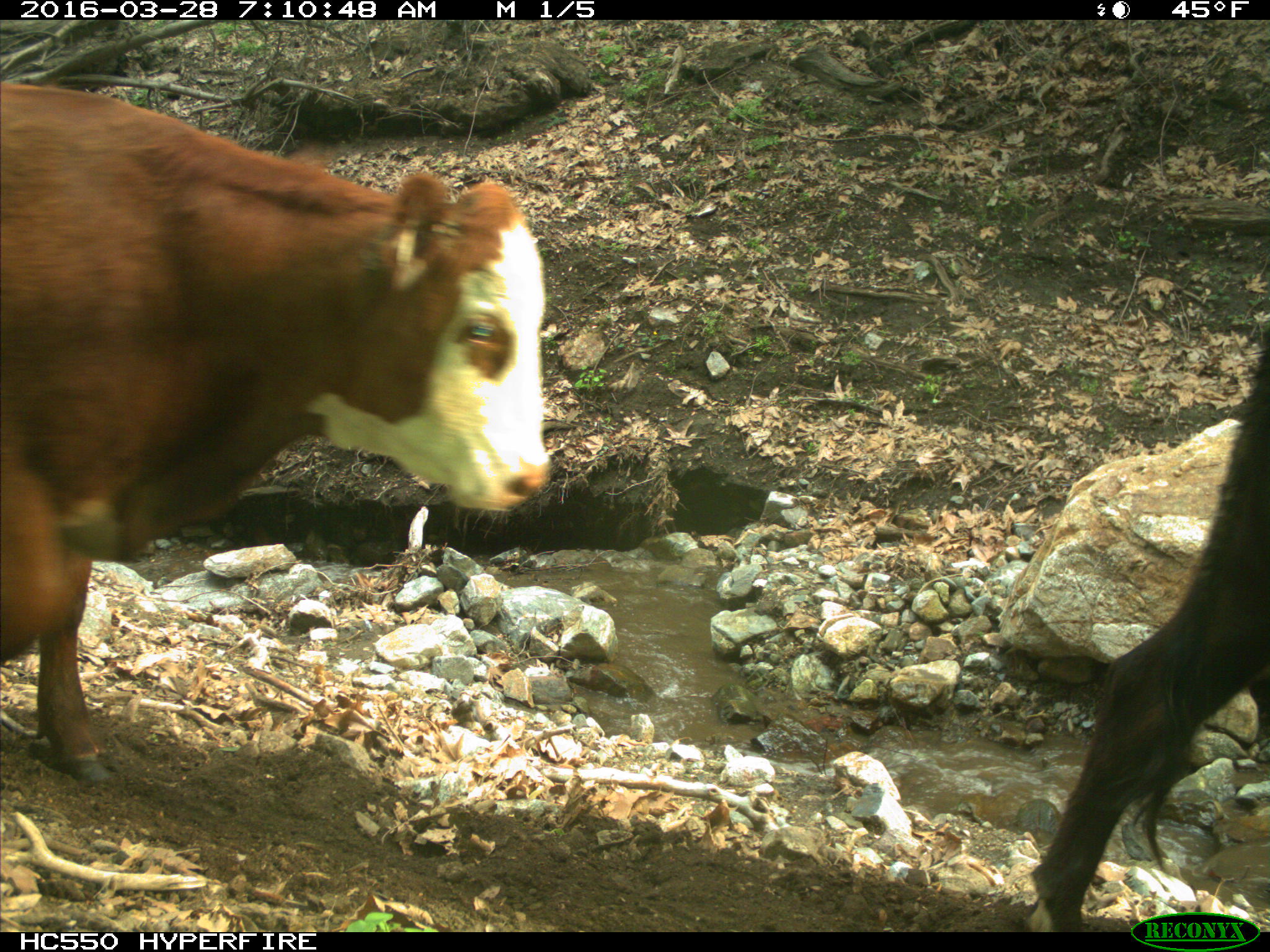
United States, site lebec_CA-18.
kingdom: Animalia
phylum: Chordata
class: Mammalia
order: Artiodactyla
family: Bovidae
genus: Bos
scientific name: Bos taurus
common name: domestic cow